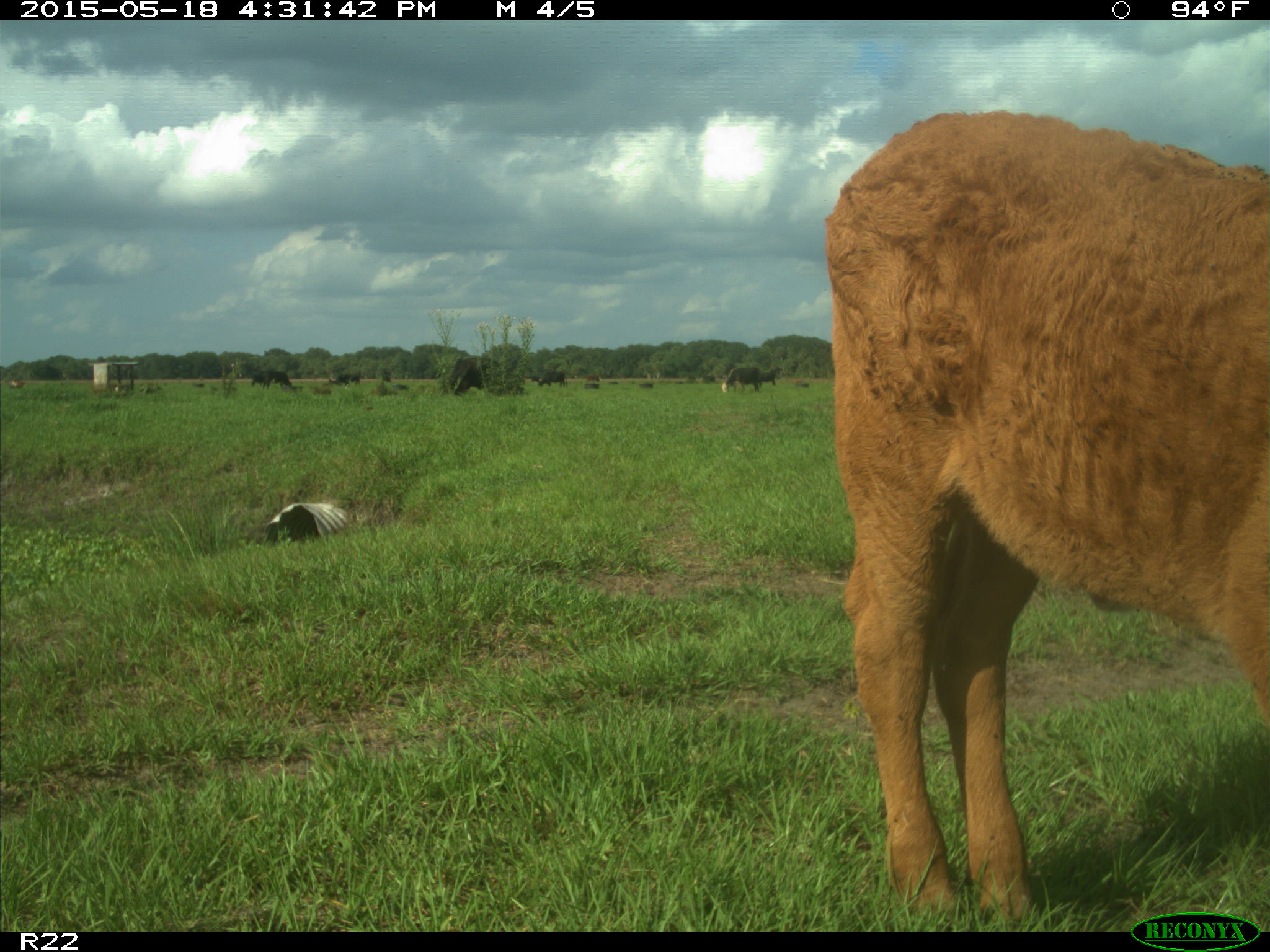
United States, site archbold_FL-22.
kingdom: Animalia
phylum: Chordata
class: Mammalia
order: Artiodactyla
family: Bovidae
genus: Bos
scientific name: Bos taurus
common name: domestic cow